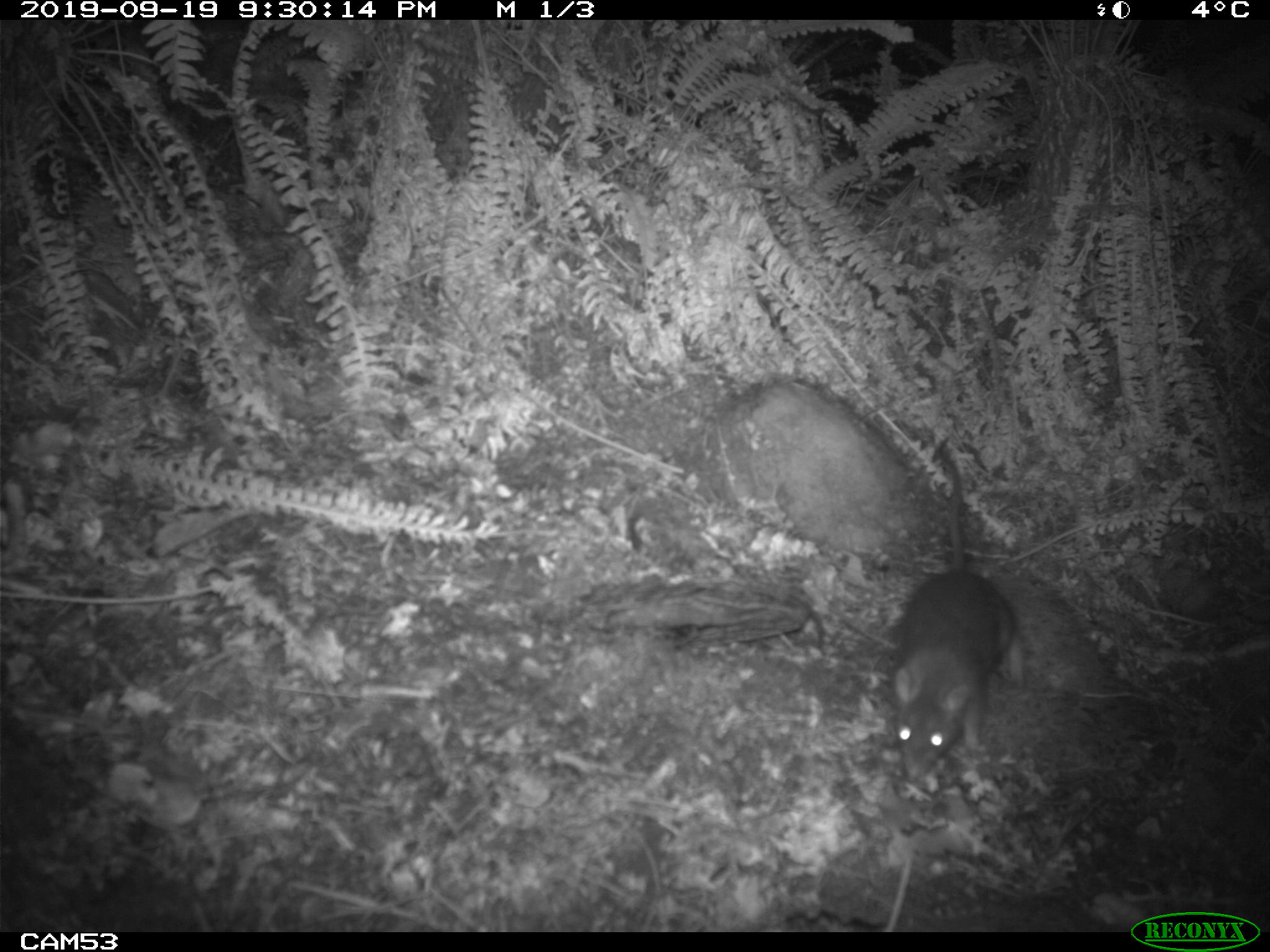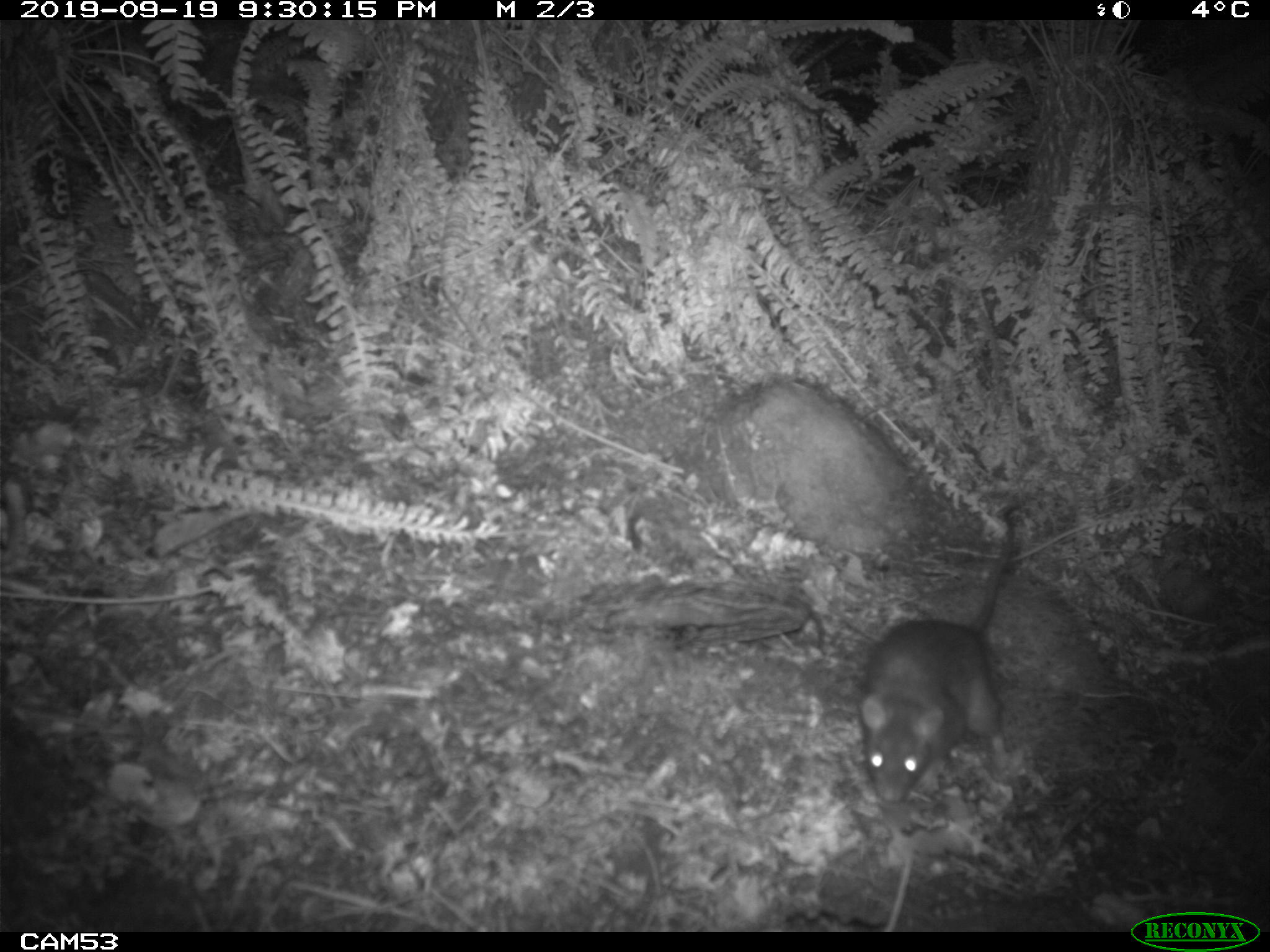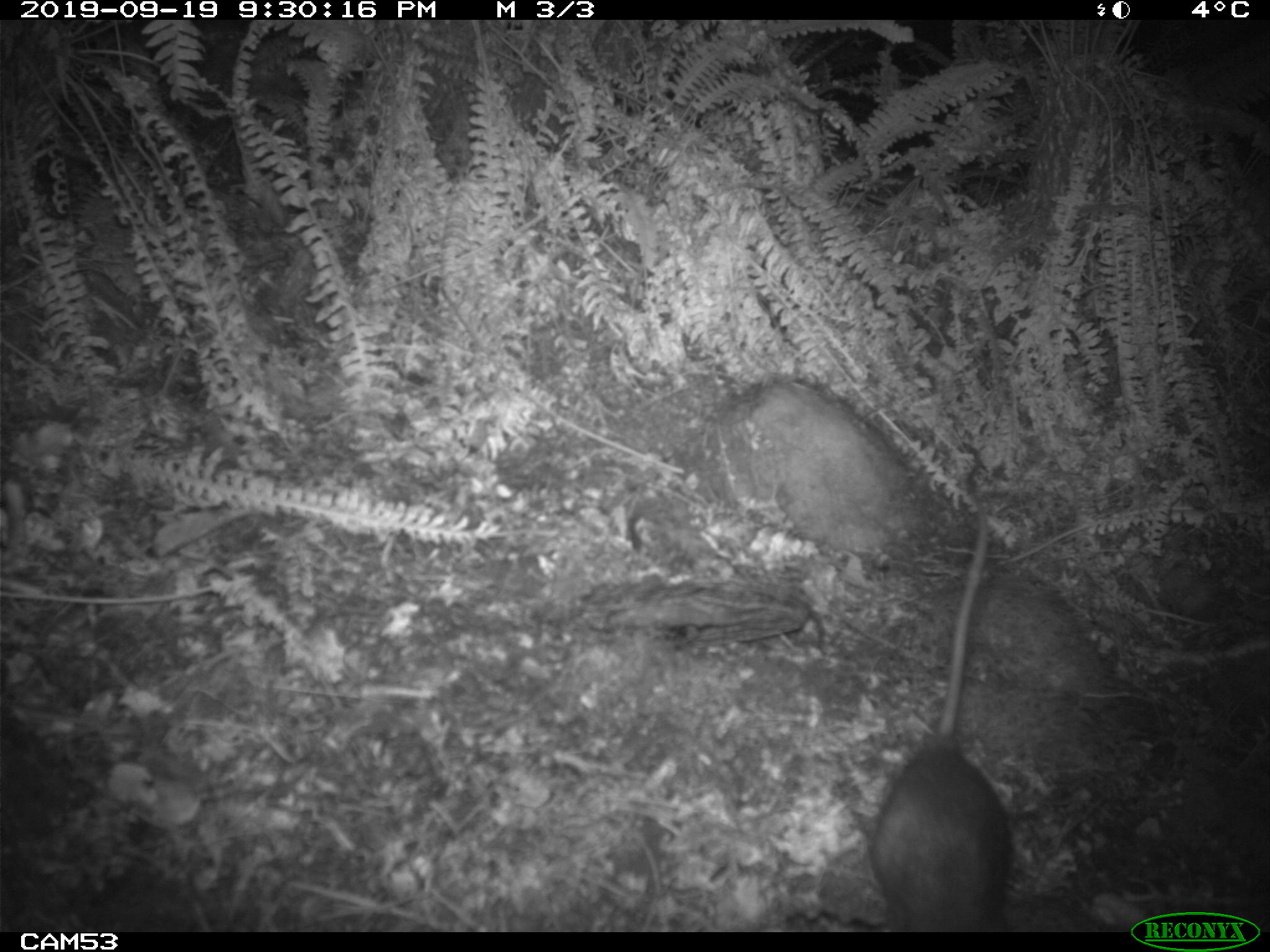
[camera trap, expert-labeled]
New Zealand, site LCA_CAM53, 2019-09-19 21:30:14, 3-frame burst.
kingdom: Animalia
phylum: Chordata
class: Mammalia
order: Rodentia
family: Muridae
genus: Rattus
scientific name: Rattus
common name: rat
Rat (Rattus).